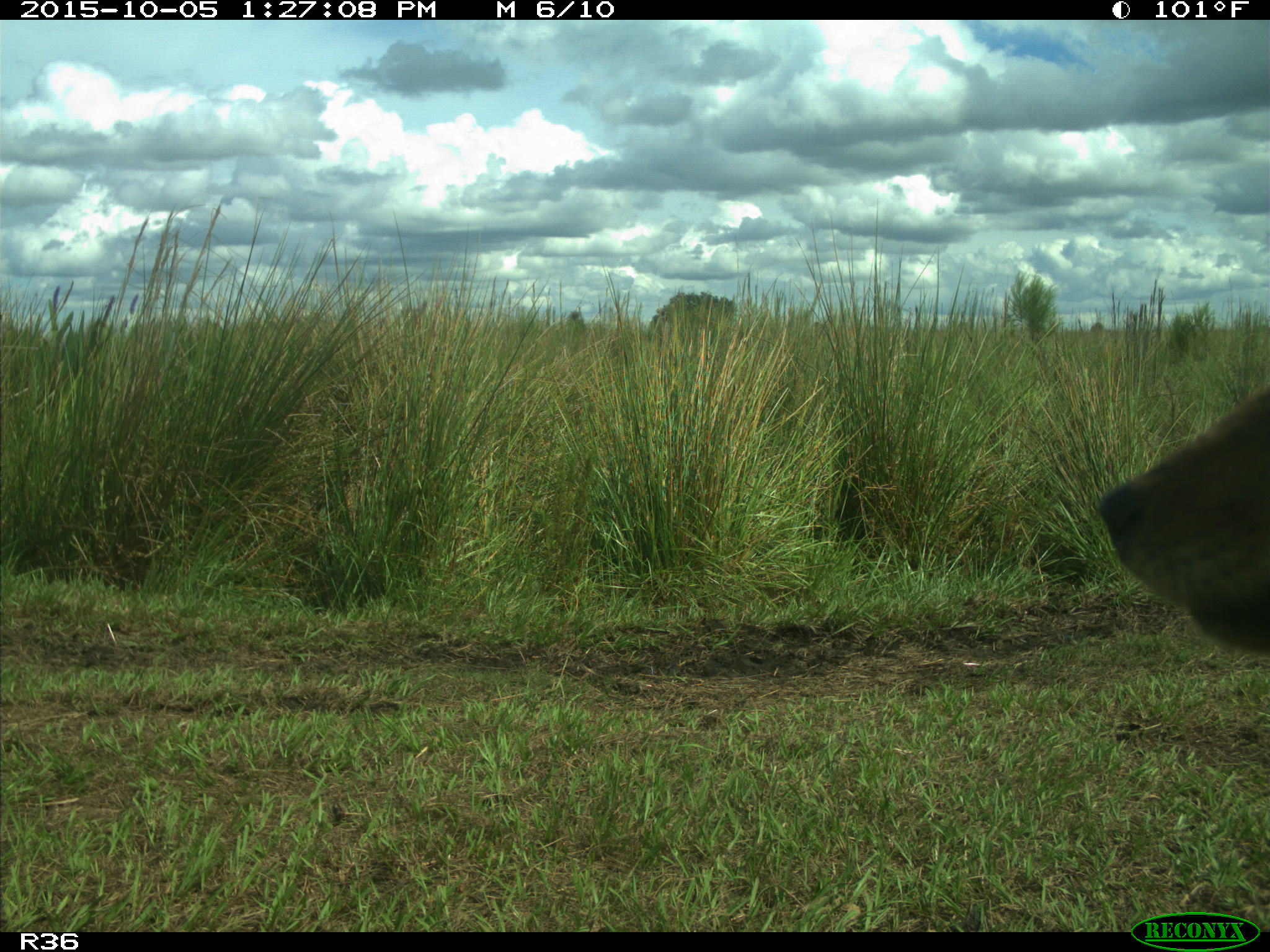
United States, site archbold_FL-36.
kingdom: Animalia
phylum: Chordata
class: Mammalia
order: Carnivora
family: Canidae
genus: Canis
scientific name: Canis latrans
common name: coyote